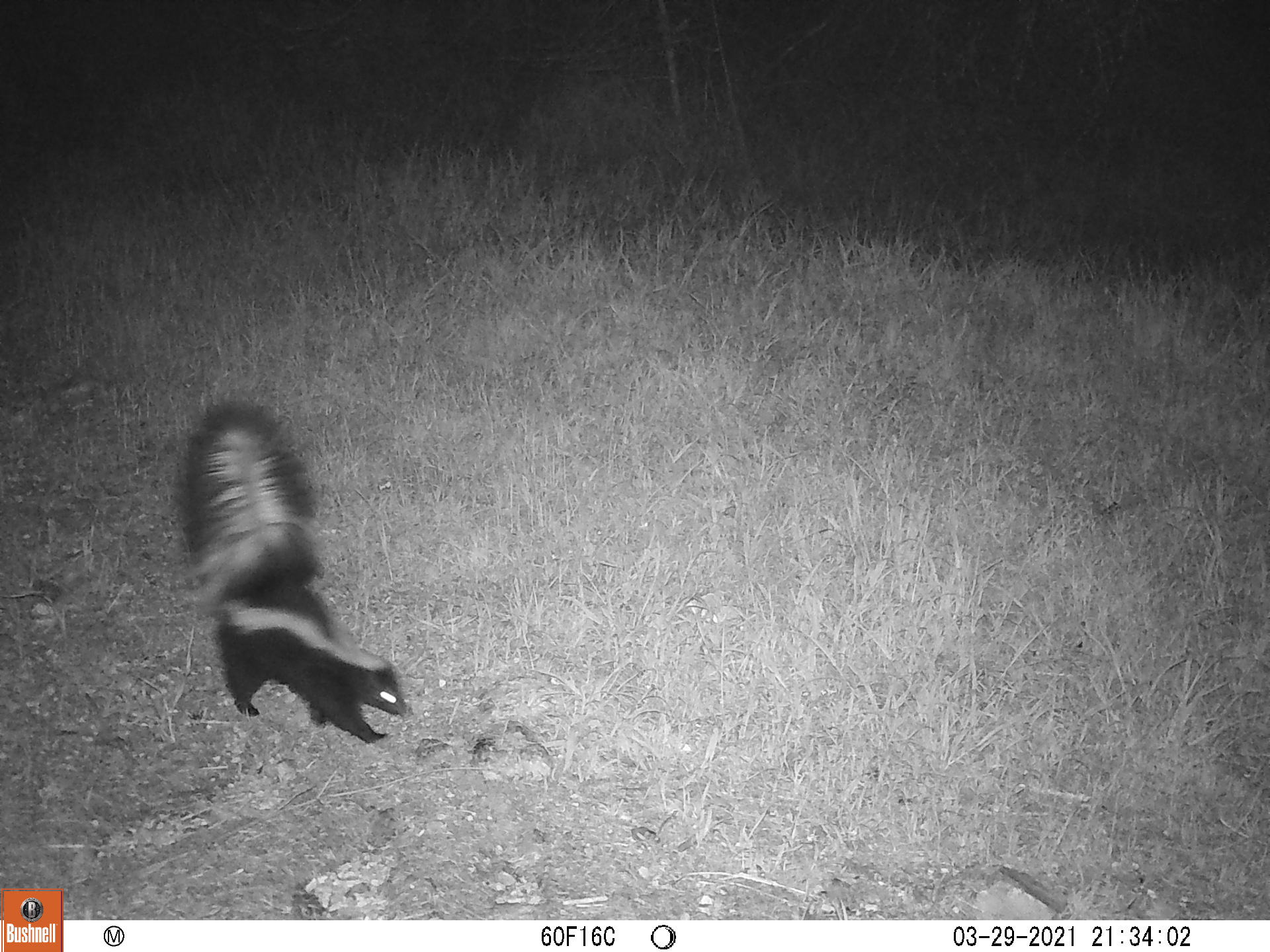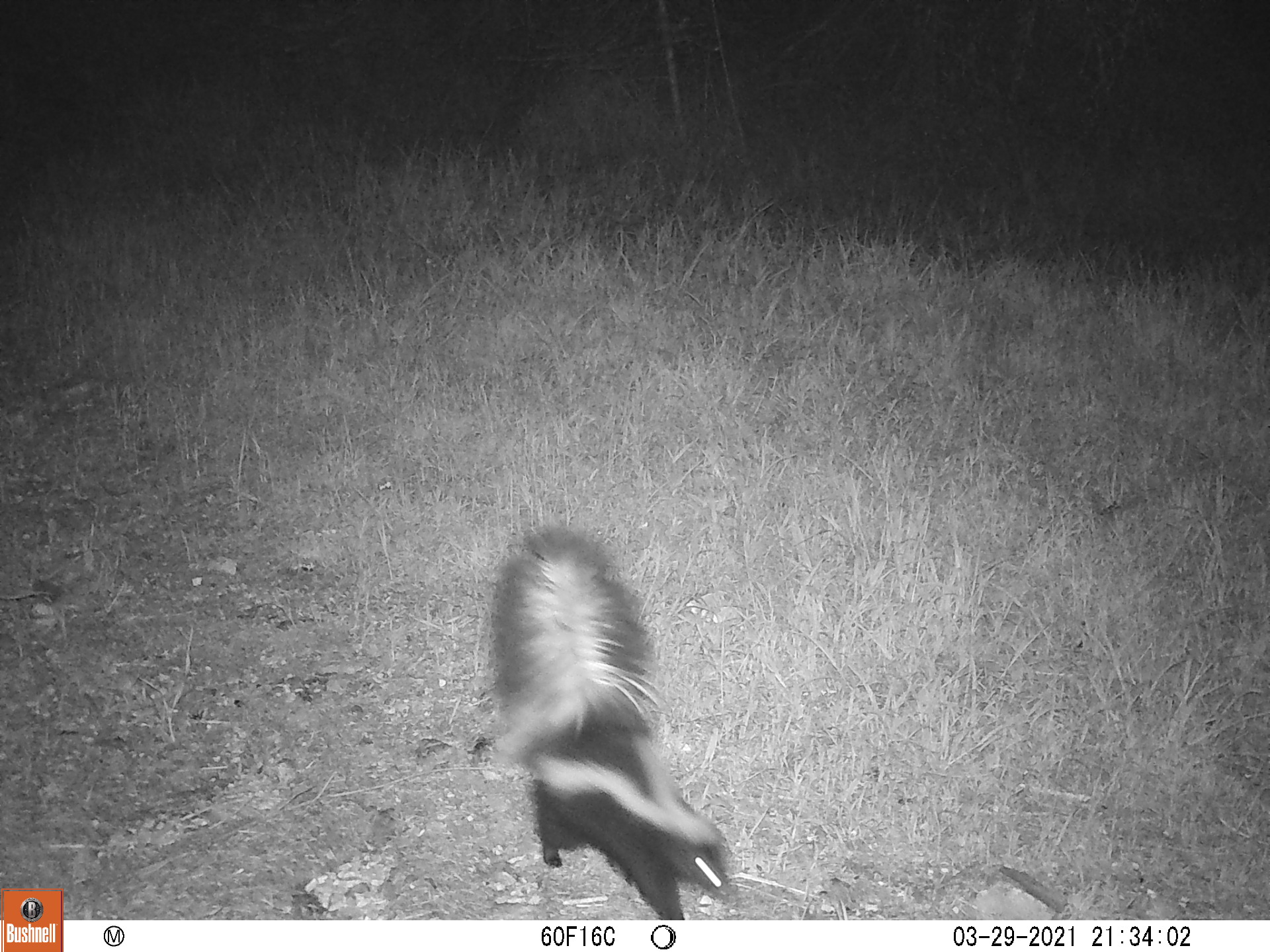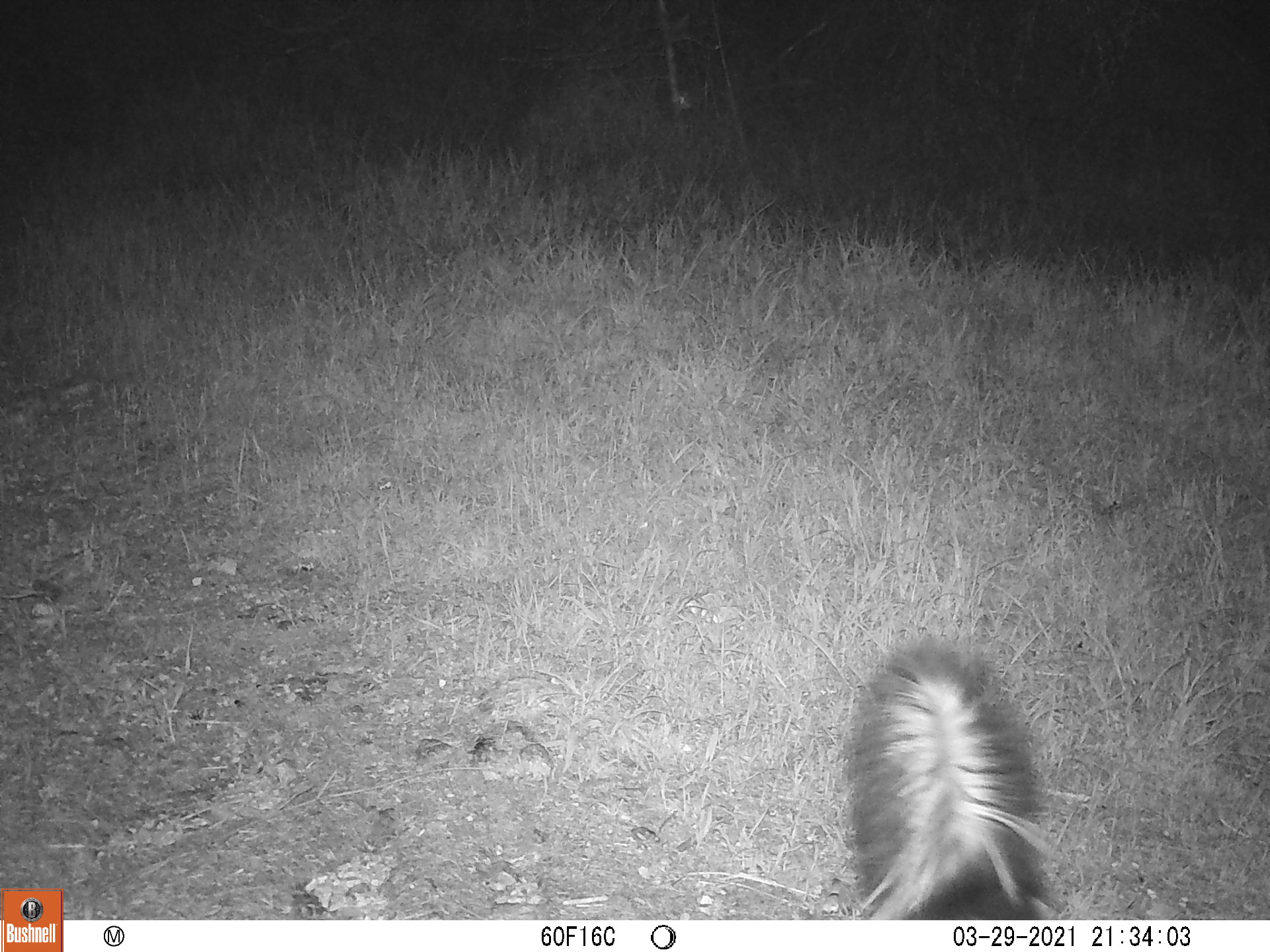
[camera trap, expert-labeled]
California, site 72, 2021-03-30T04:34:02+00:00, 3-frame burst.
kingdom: Animalia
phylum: Chordata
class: Mammalia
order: Carnivora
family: Mephitidae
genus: Mephitis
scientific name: Mephitis mephitis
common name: striped skunk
Striped skunk (Mephitis mephitis).